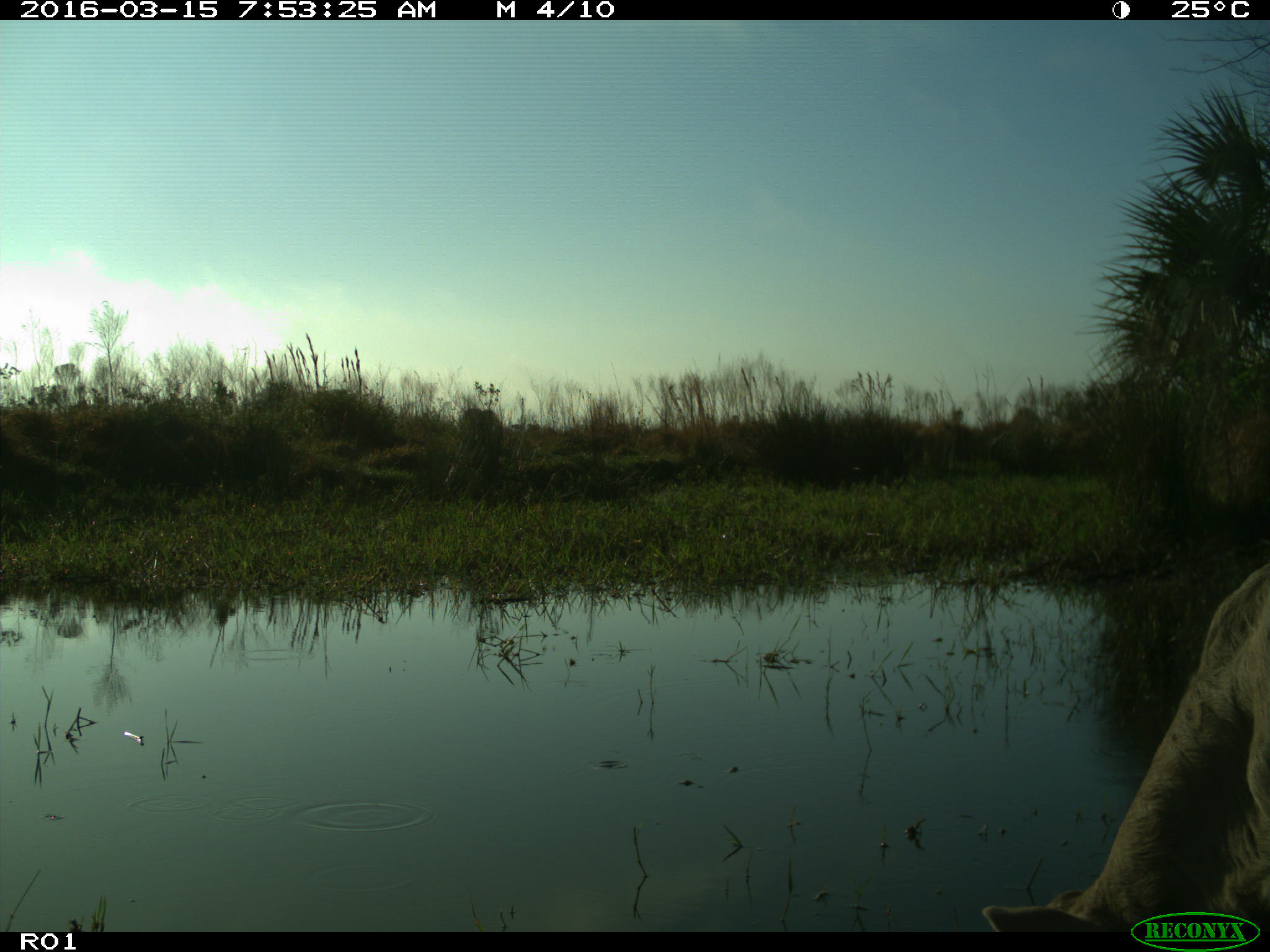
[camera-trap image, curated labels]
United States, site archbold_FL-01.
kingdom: Animalia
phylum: Chordata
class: Mammalia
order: Artiodactyla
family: Bovidae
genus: Bos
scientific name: Bos taurus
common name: domestic cow